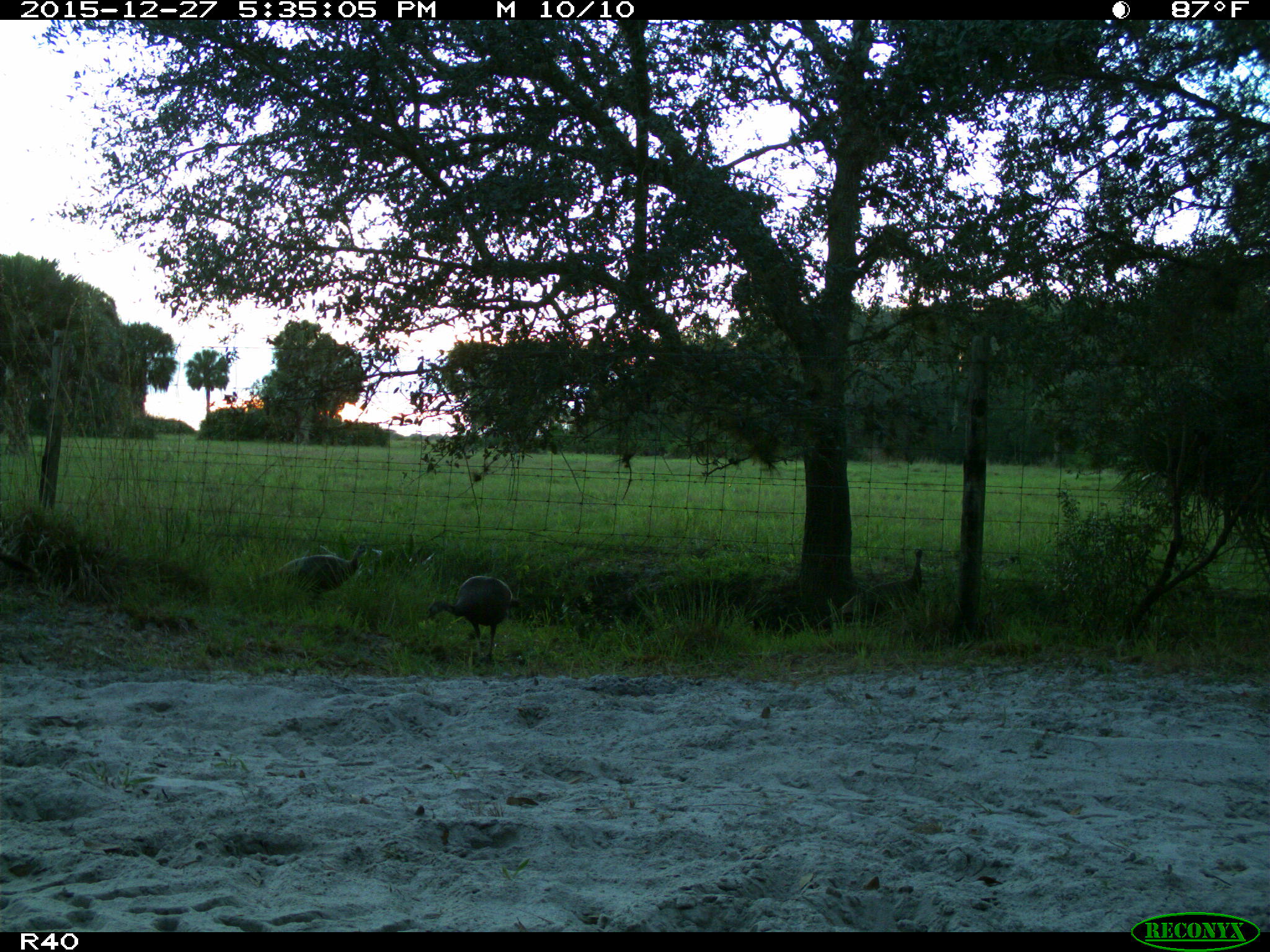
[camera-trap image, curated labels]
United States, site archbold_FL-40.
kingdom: Animalia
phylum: Chordata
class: Aves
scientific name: Aves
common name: birds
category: unidentified bird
Unidentified bird (birds) (Aves).